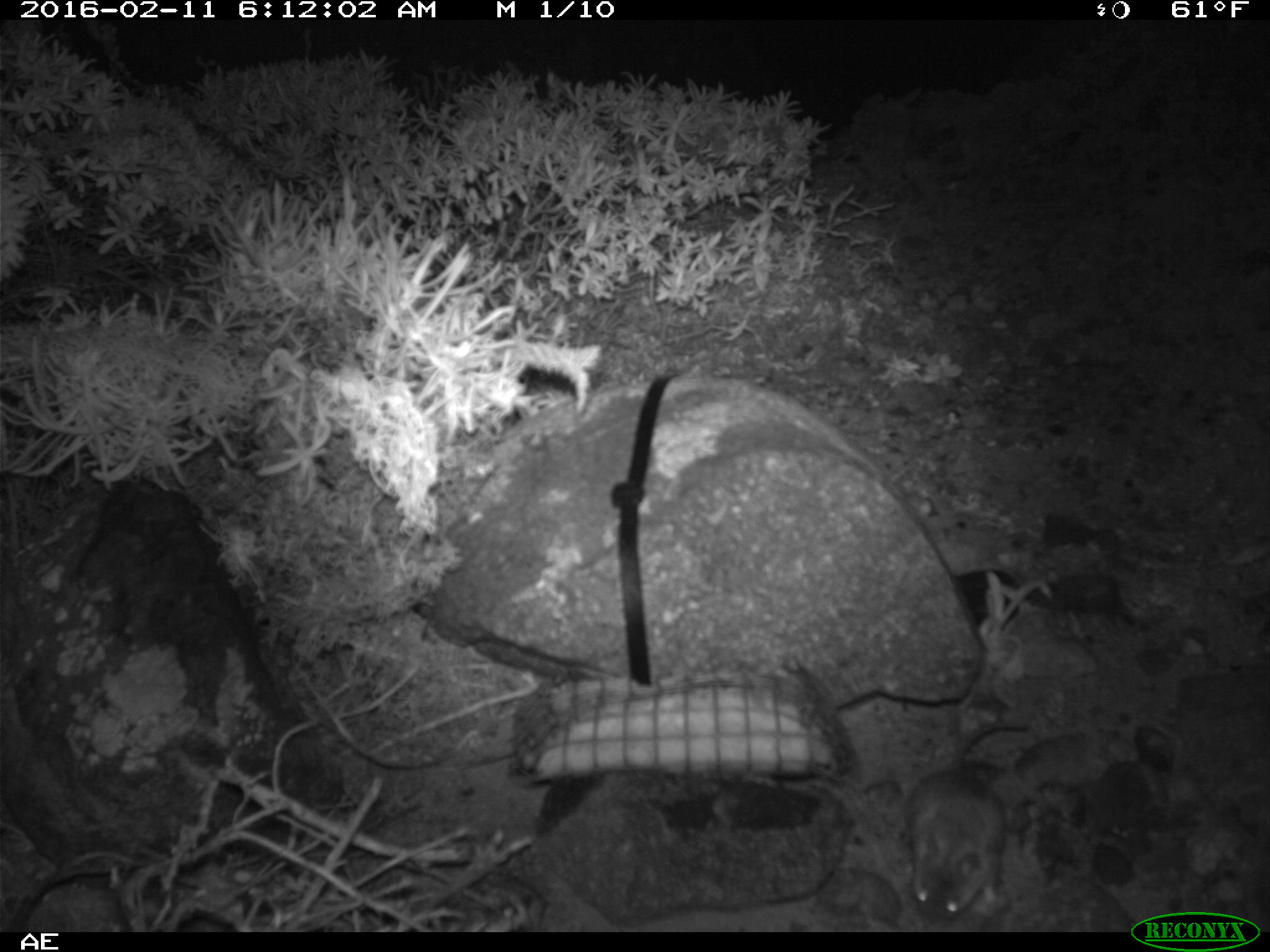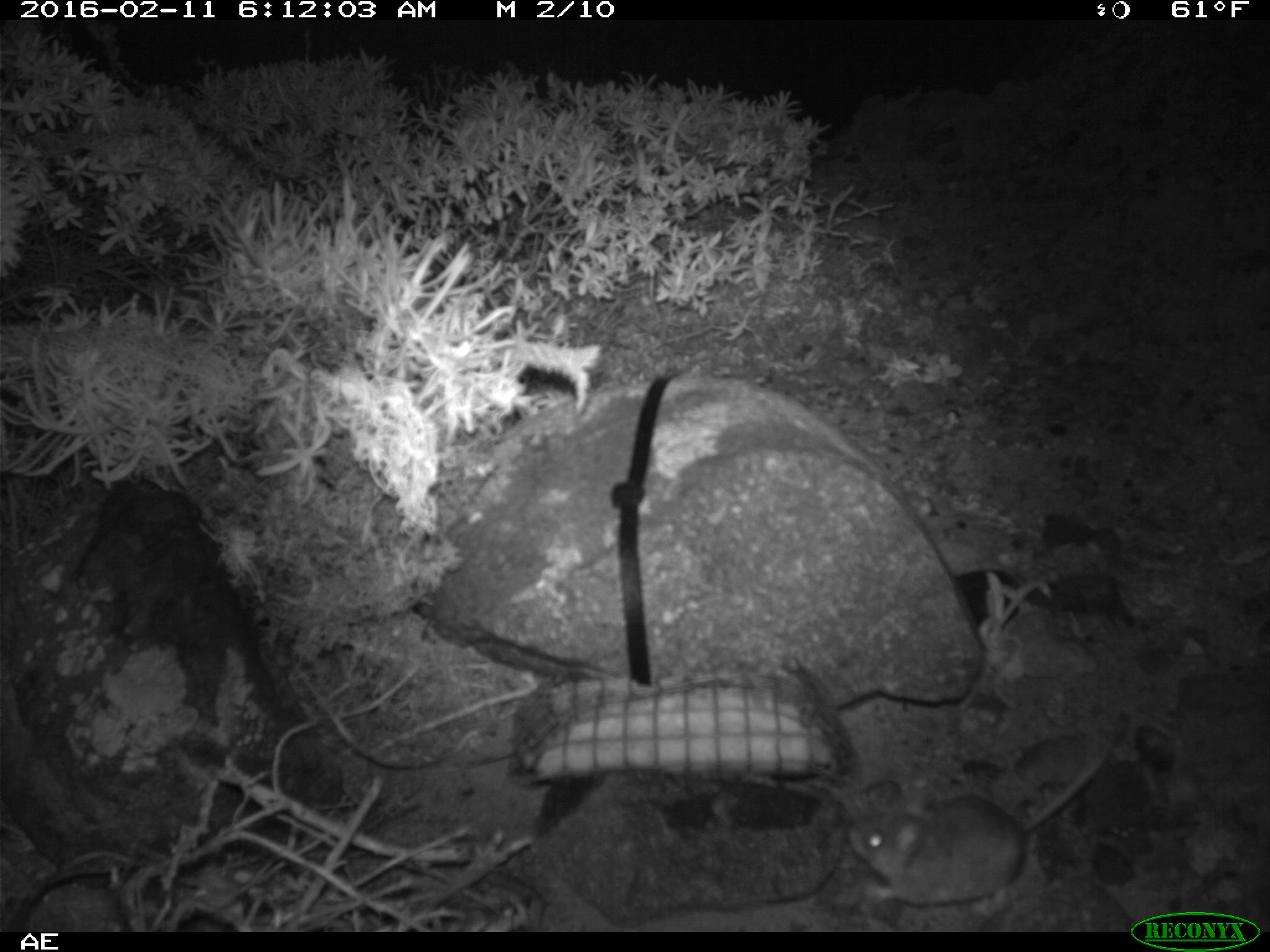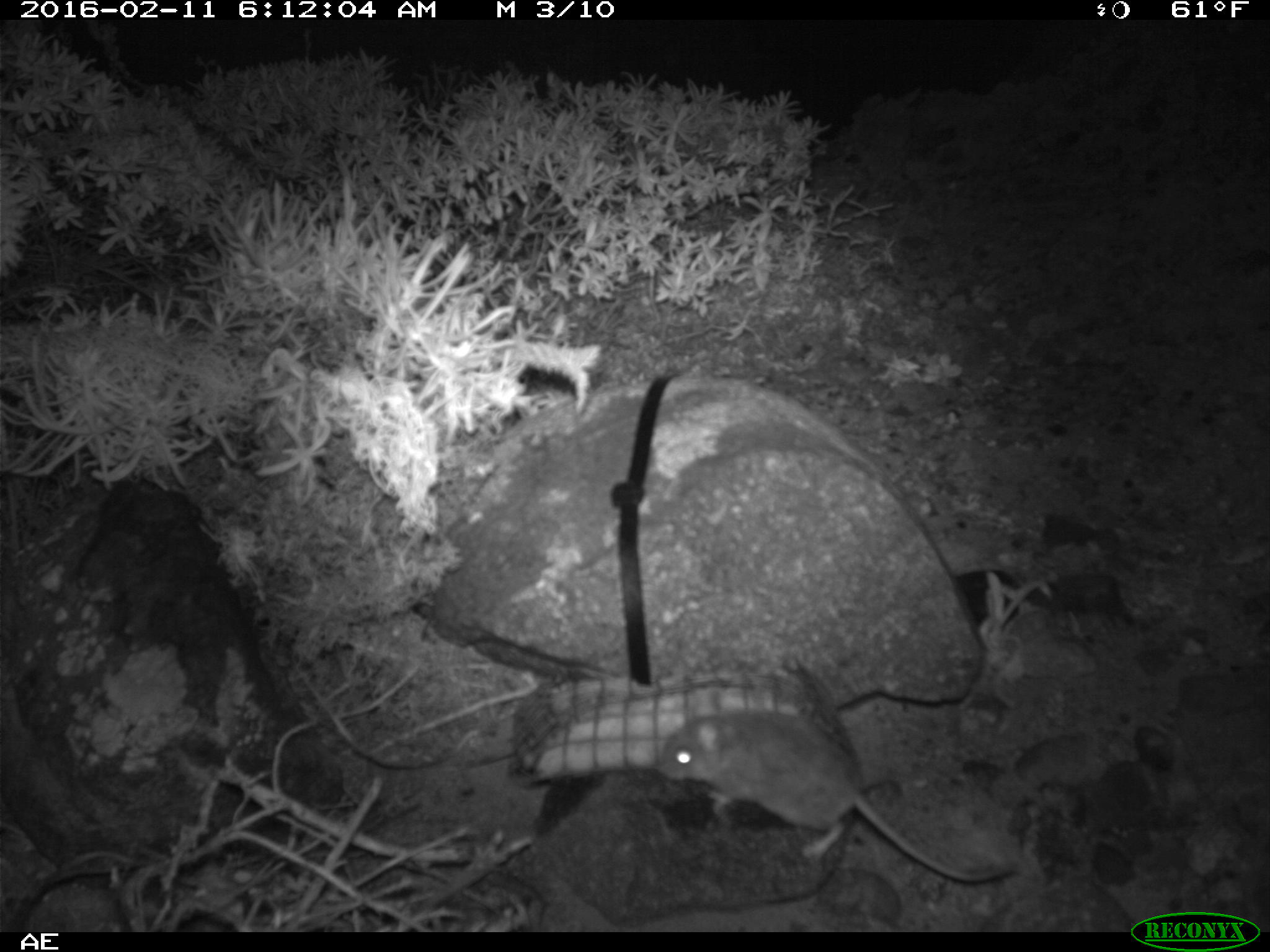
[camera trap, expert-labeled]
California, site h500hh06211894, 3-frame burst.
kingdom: Animalia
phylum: Chordata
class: Mammalia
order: Rodentia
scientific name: Rodentia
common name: rodent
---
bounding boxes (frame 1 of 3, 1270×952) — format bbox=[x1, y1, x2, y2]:
rodent: bbox=[906, 720, 1032, 925]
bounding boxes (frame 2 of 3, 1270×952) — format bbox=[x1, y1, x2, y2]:
rodent: bbox=[845, 743, 1112, 917]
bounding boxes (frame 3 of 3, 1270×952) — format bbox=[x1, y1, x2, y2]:
rodent: bbox=[655, 688, 1014, 880]